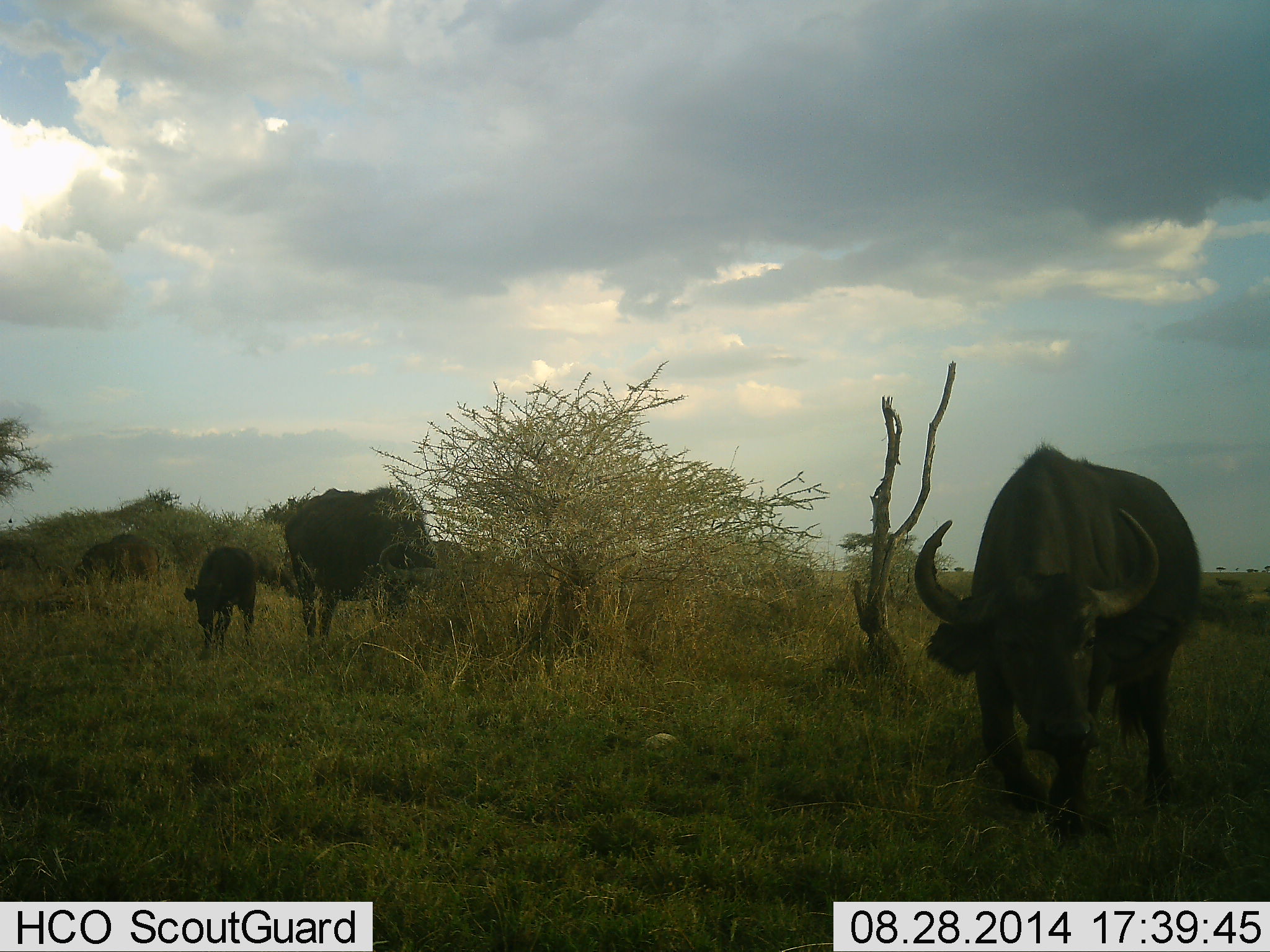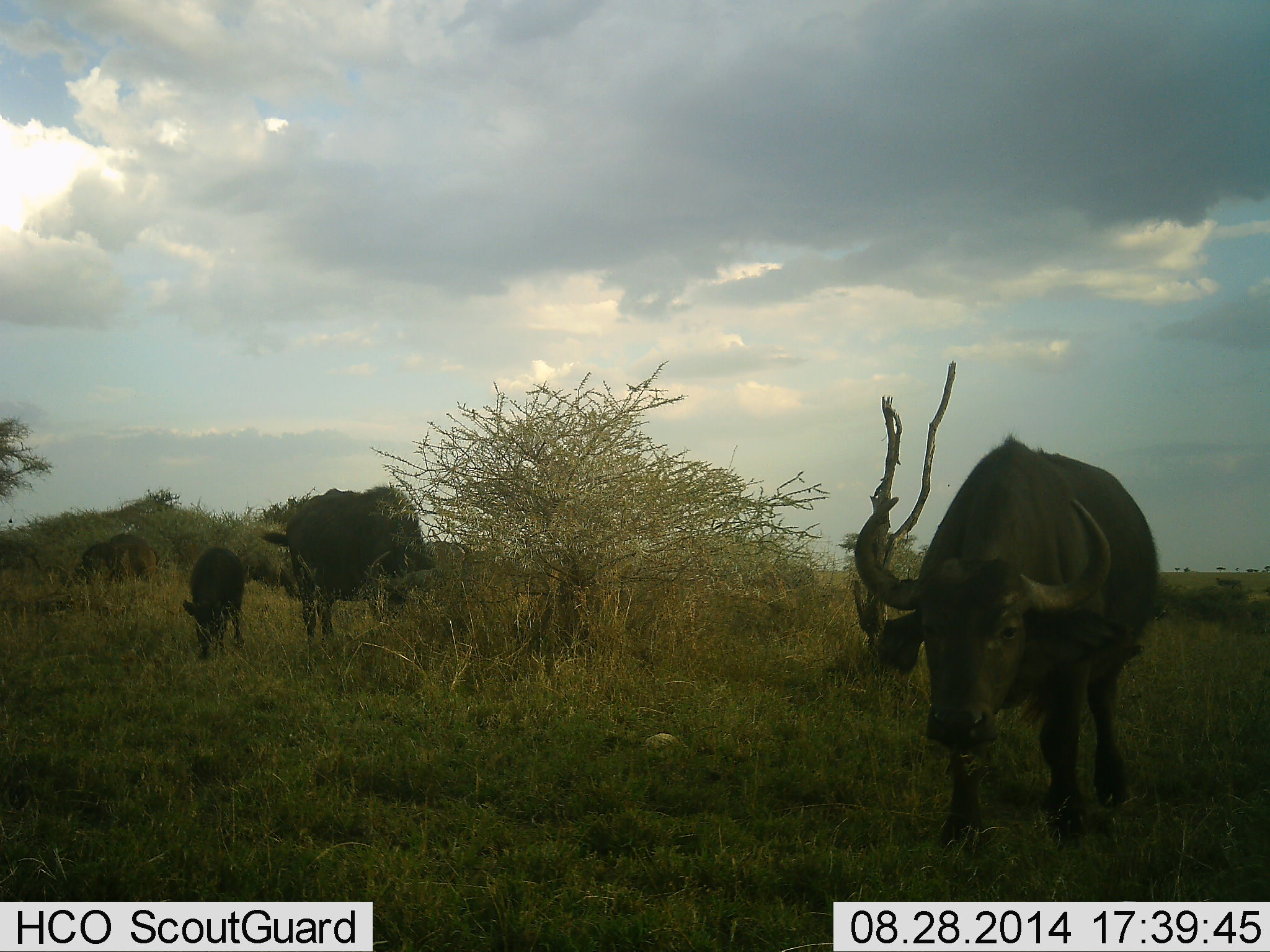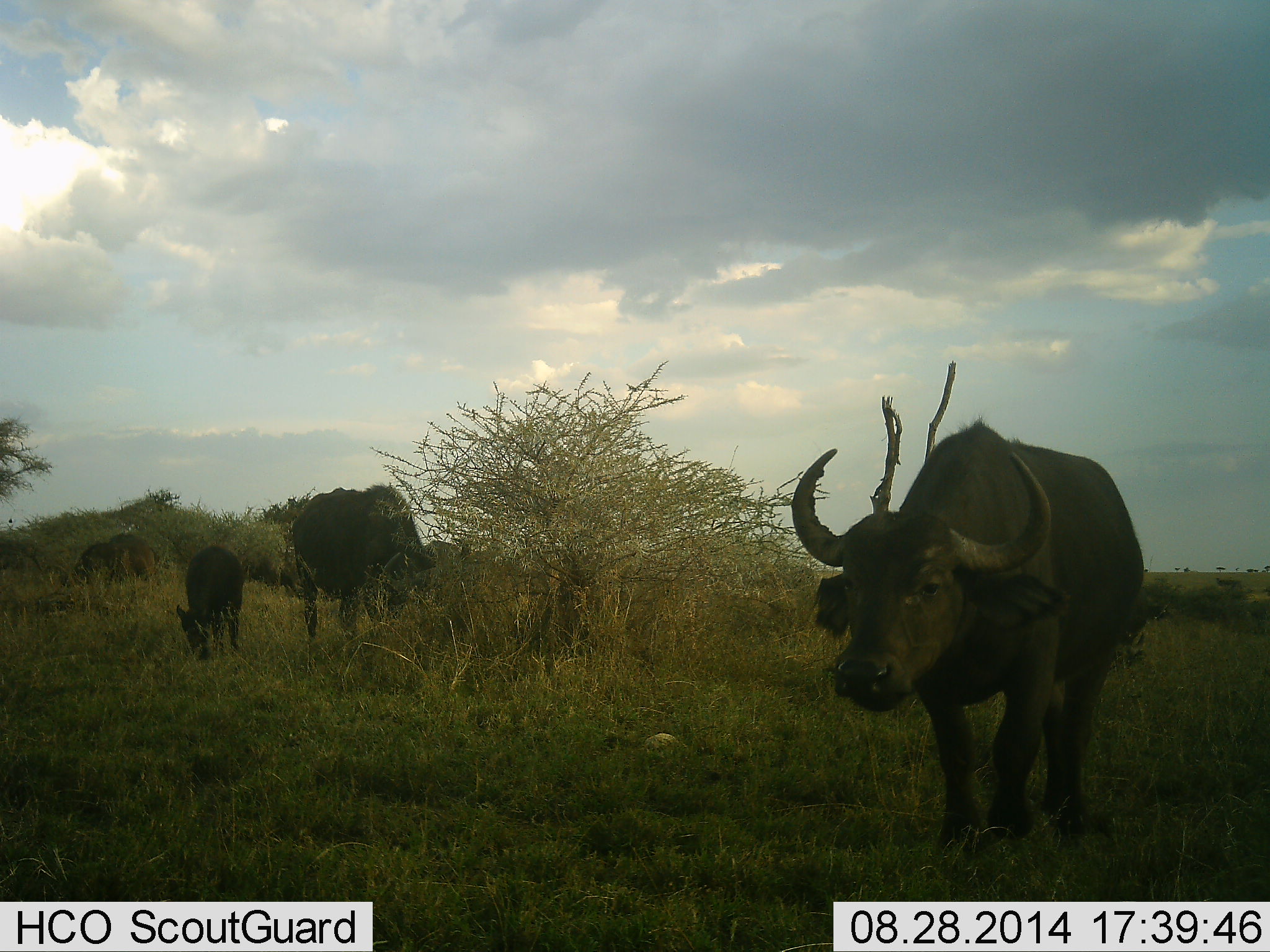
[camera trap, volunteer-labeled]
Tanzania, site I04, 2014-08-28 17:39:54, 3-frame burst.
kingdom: Animalia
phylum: Chordata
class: Mammalia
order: Artiodactyla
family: Bovidae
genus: Syncerus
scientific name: Syncerus caffer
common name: cape buffalo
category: buffalo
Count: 4.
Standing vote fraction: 40%.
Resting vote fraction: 0%.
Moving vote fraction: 80%.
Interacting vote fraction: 0%.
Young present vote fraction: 80%.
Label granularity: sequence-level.